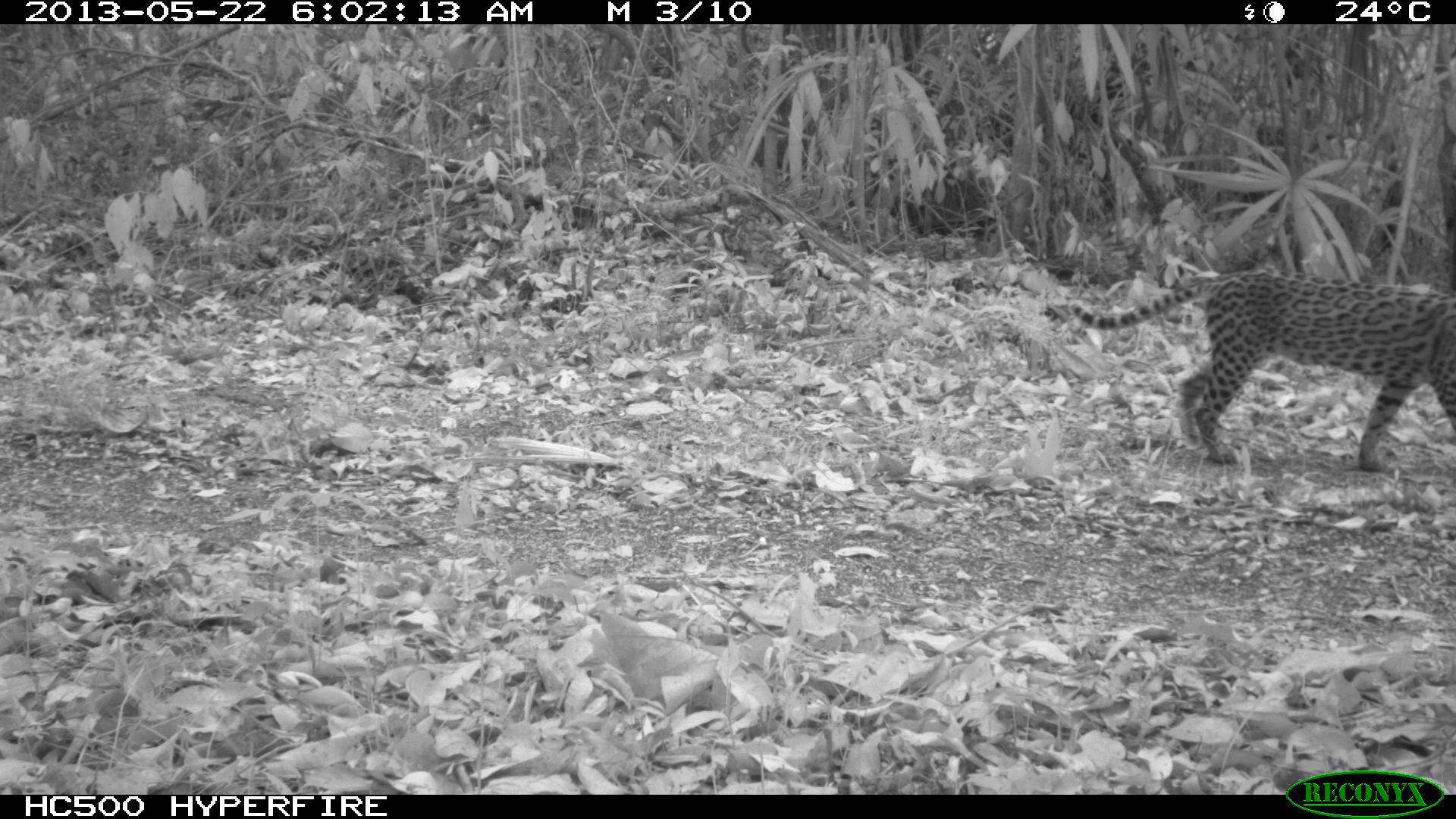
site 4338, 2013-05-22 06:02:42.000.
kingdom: Animalia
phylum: Chordata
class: Mammalia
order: Carnivora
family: Felidae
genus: Leopardus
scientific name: Leopardus pardalis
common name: ocelot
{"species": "Leopardus pardalis (ocelot)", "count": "1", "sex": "female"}